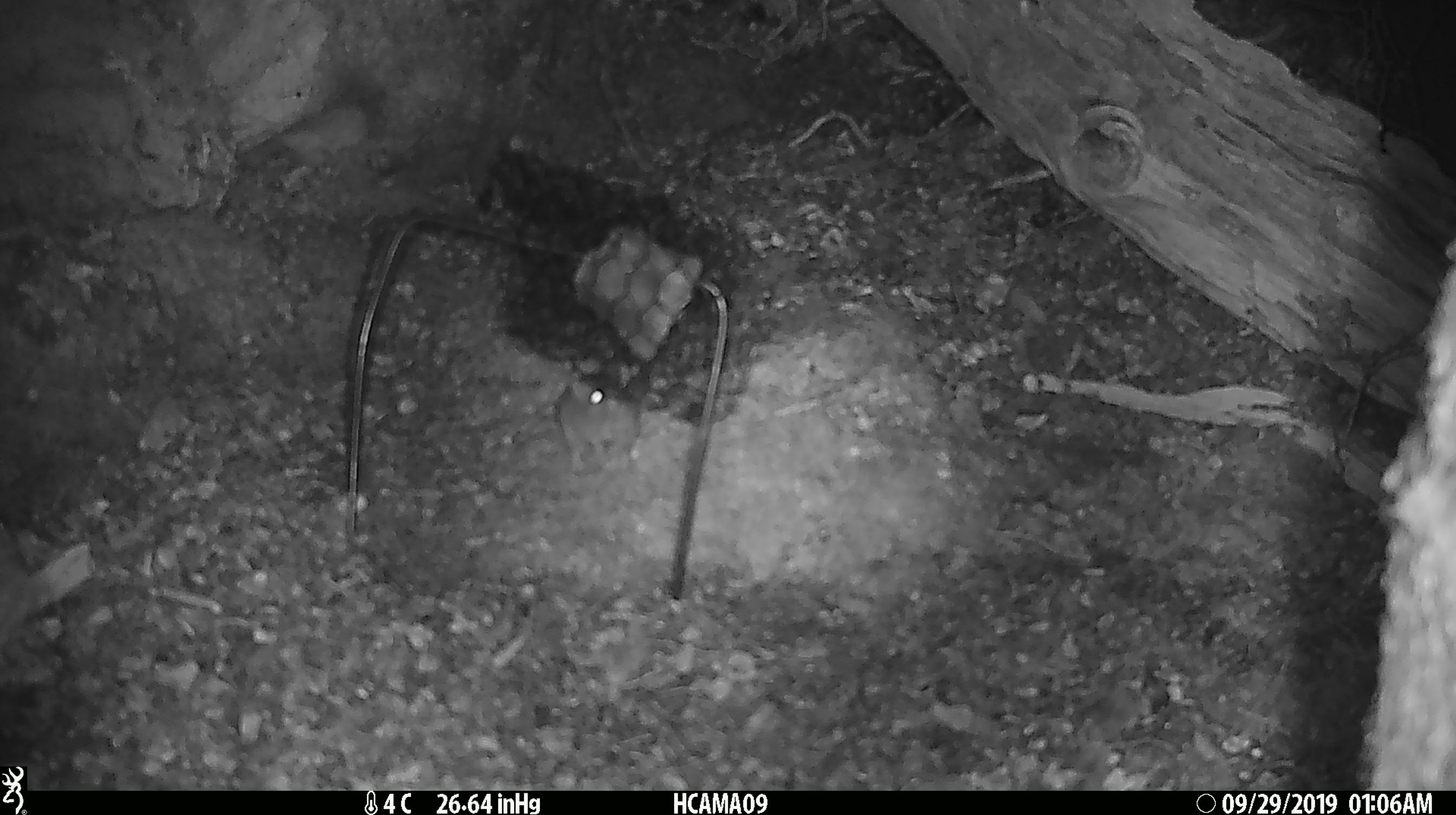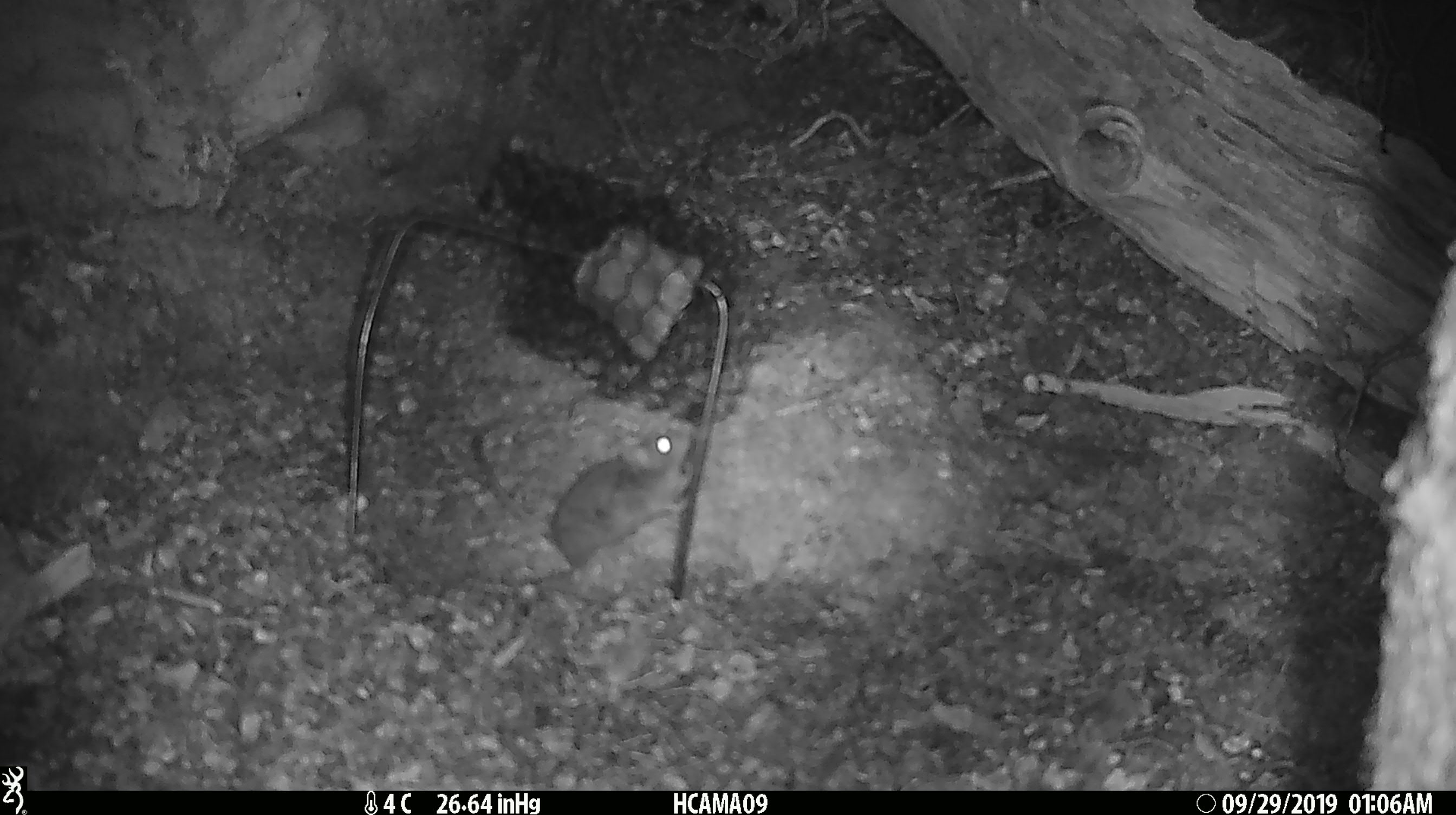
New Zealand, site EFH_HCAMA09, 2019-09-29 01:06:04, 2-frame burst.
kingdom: Animalia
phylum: Chordata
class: Mammalia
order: Rodentia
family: Muridae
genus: Mus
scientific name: Mus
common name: mouse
Mouse (Mus).